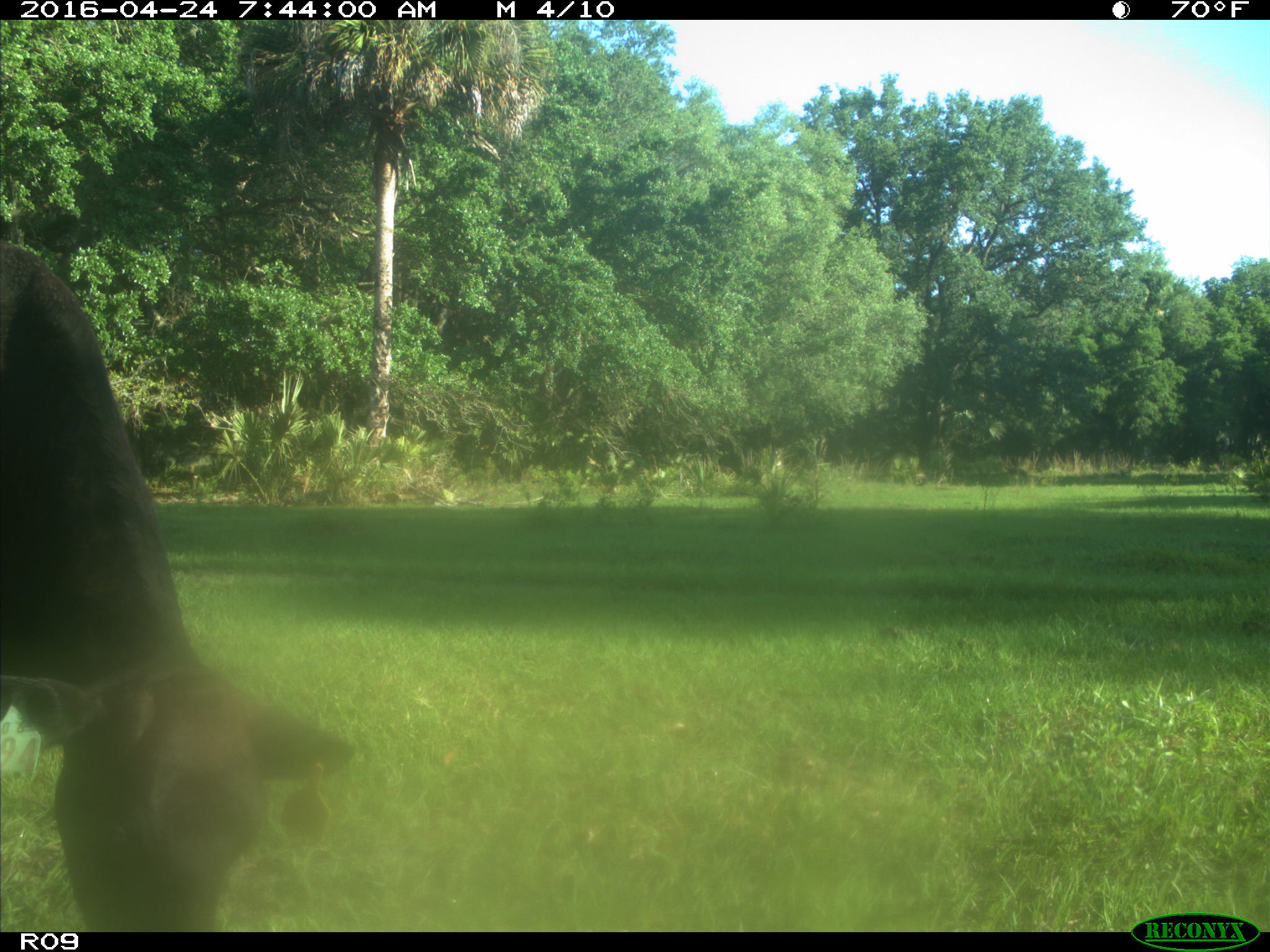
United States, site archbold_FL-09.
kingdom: Animalia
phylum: Chordata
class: Mammalia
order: Artiodactyla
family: Bovidae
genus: Bos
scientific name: Bos taurus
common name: domestic cow